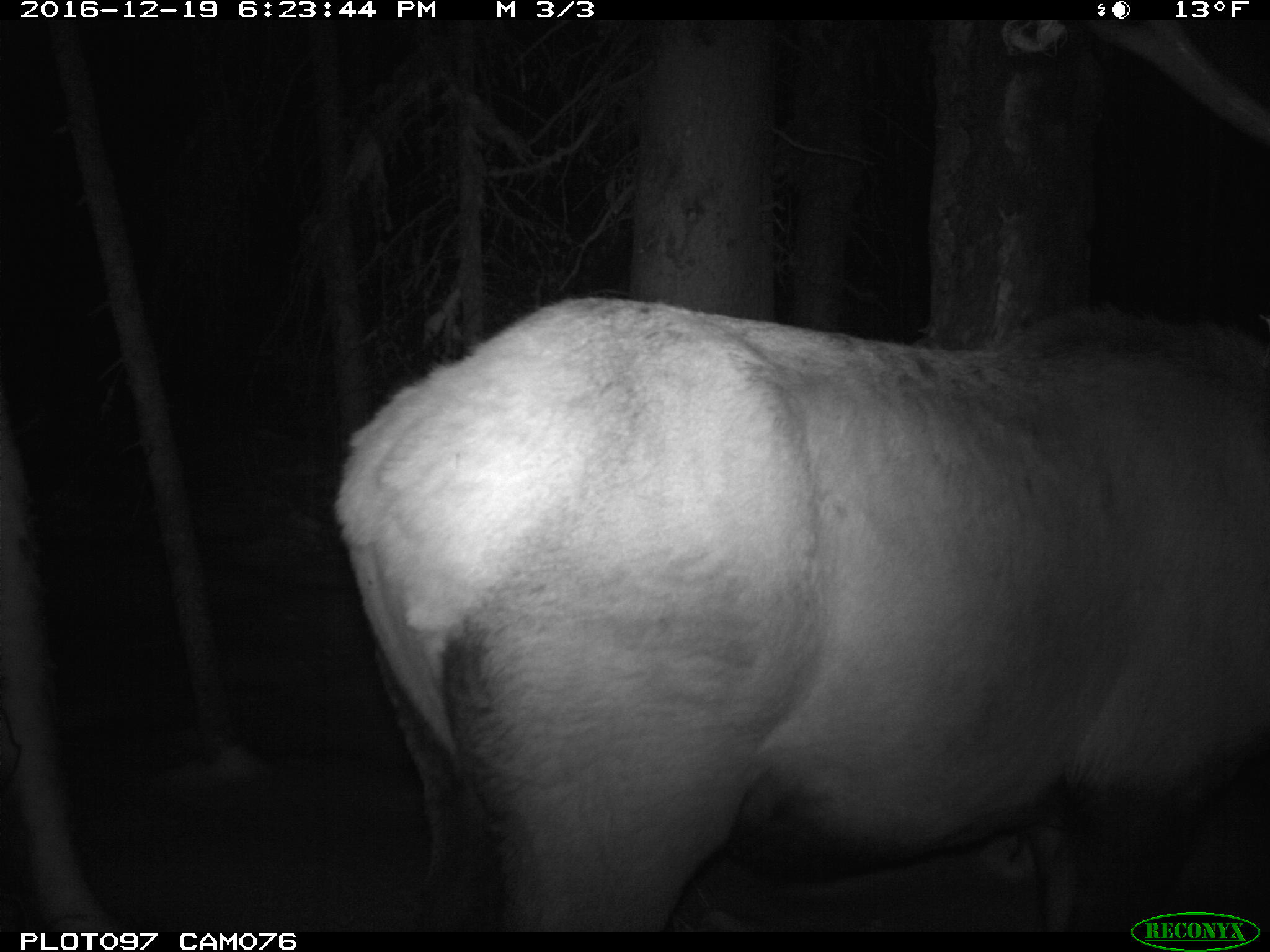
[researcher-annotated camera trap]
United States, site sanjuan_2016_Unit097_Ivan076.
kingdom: Animalia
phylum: Chordata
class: Mammalia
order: Artiodactyla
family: Cervidae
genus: Cervus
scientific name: Cervus elaphus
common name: red deer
Cervus elaphus (red deer).